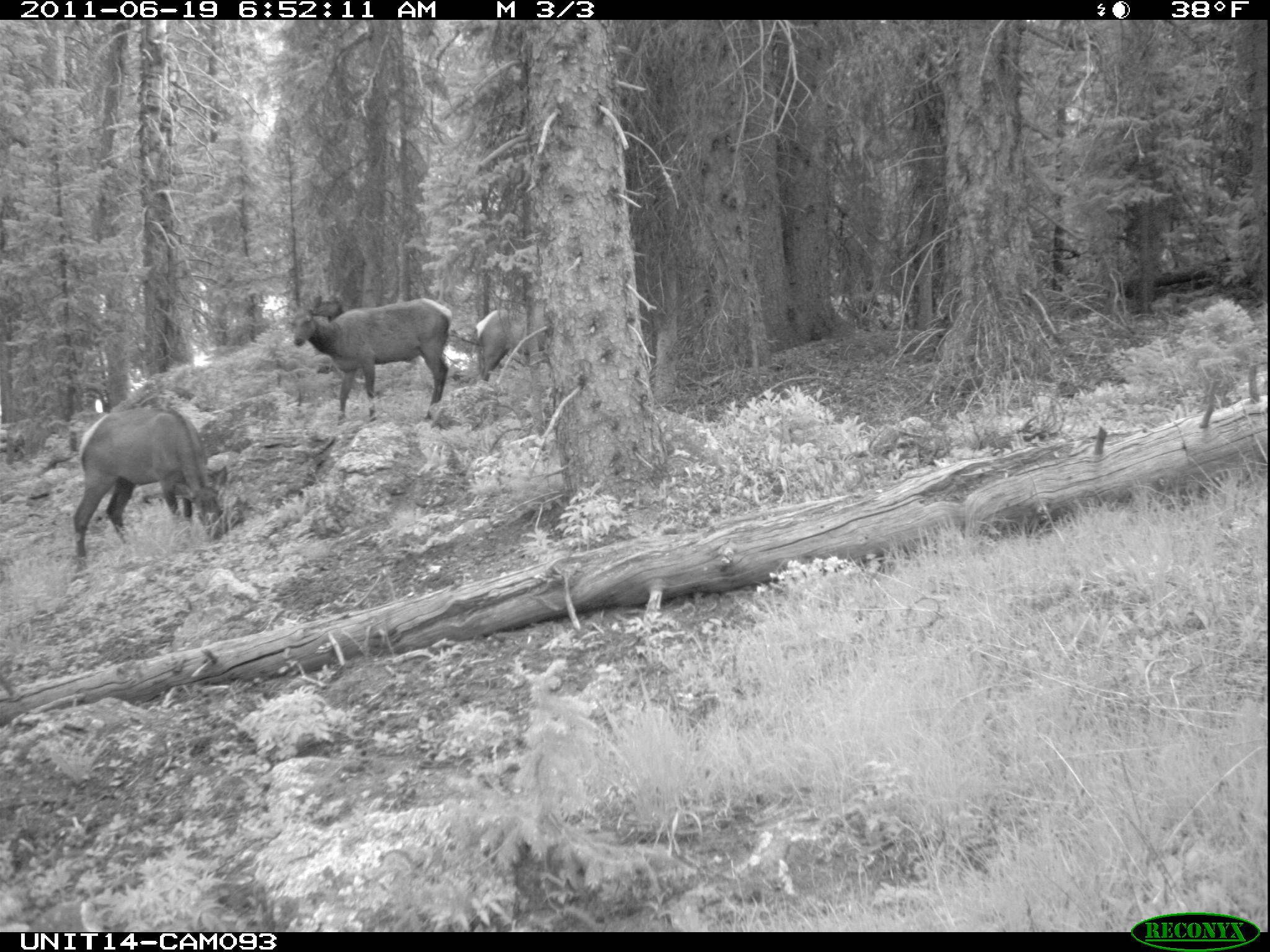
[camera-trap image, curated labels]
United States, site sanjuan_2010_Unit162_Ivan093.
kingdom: Animalia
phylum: Chordata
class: Mammalia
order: Artiodactyla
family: Cervidae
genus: Cervus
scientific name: Cervus elaphus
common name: red deer